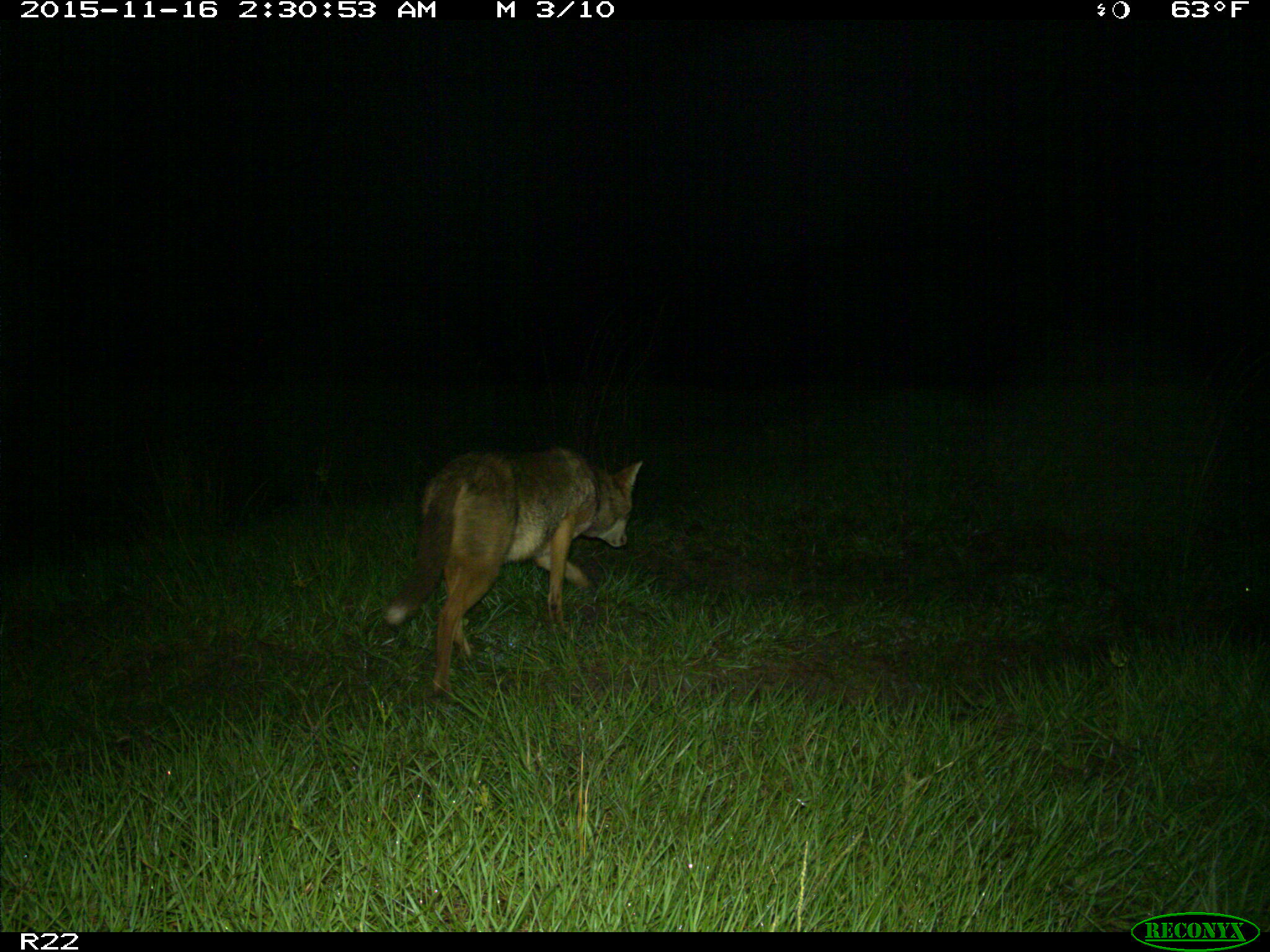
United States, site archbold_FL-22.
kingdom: Animalia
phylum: Chordata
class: Mammalia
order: Carnivora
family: Canidae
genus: Canis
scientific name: Canis latrans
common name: coyote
Canis latrans (coyote).